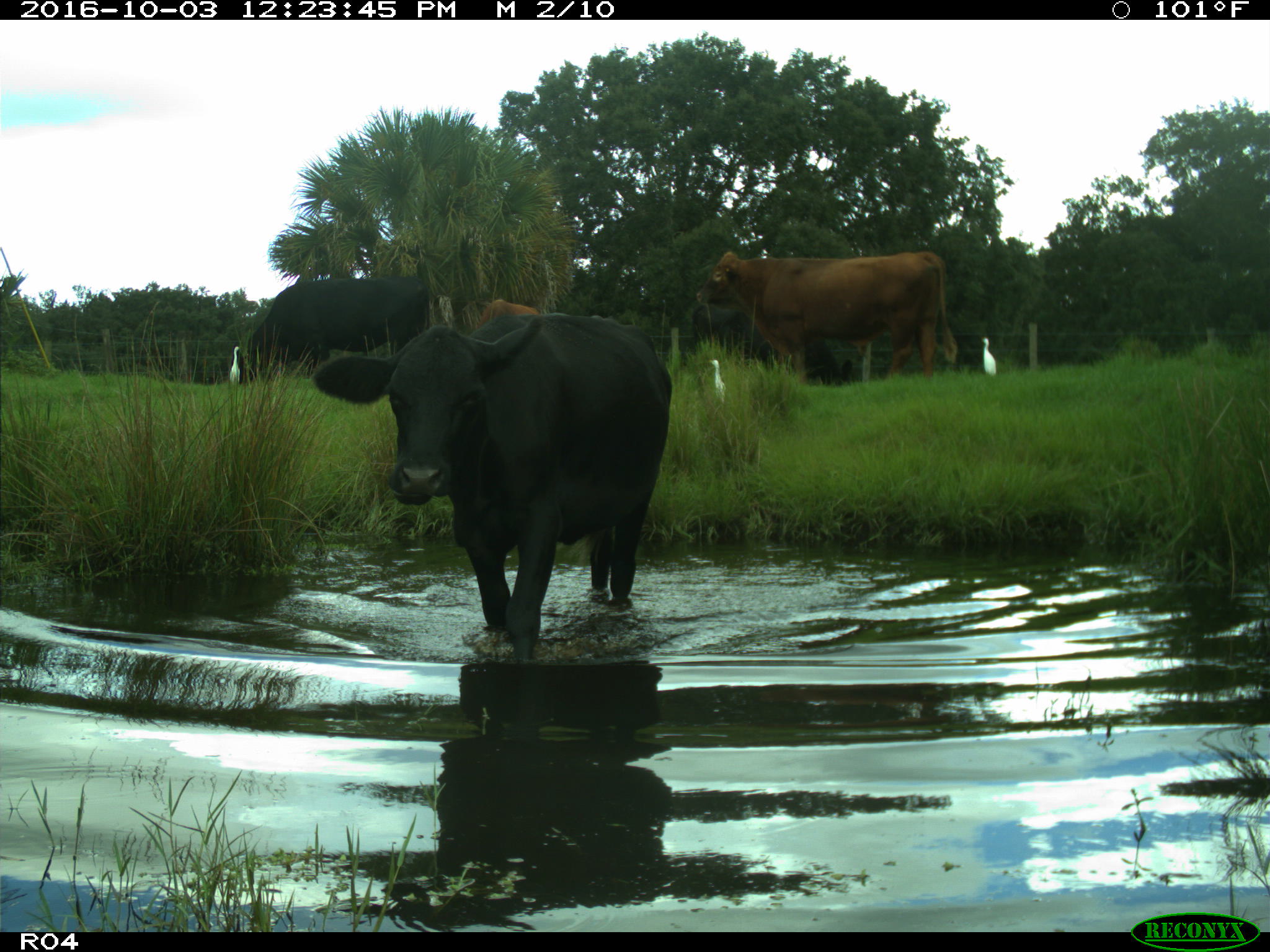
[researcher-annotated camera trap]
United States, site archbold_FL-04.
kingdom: Animalia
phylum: Chordata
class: Mammalia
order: Artiodactyla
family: Bovidae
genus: Bos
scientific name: Bos taurus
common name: domestic cow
Bos taurus (domestic cow).